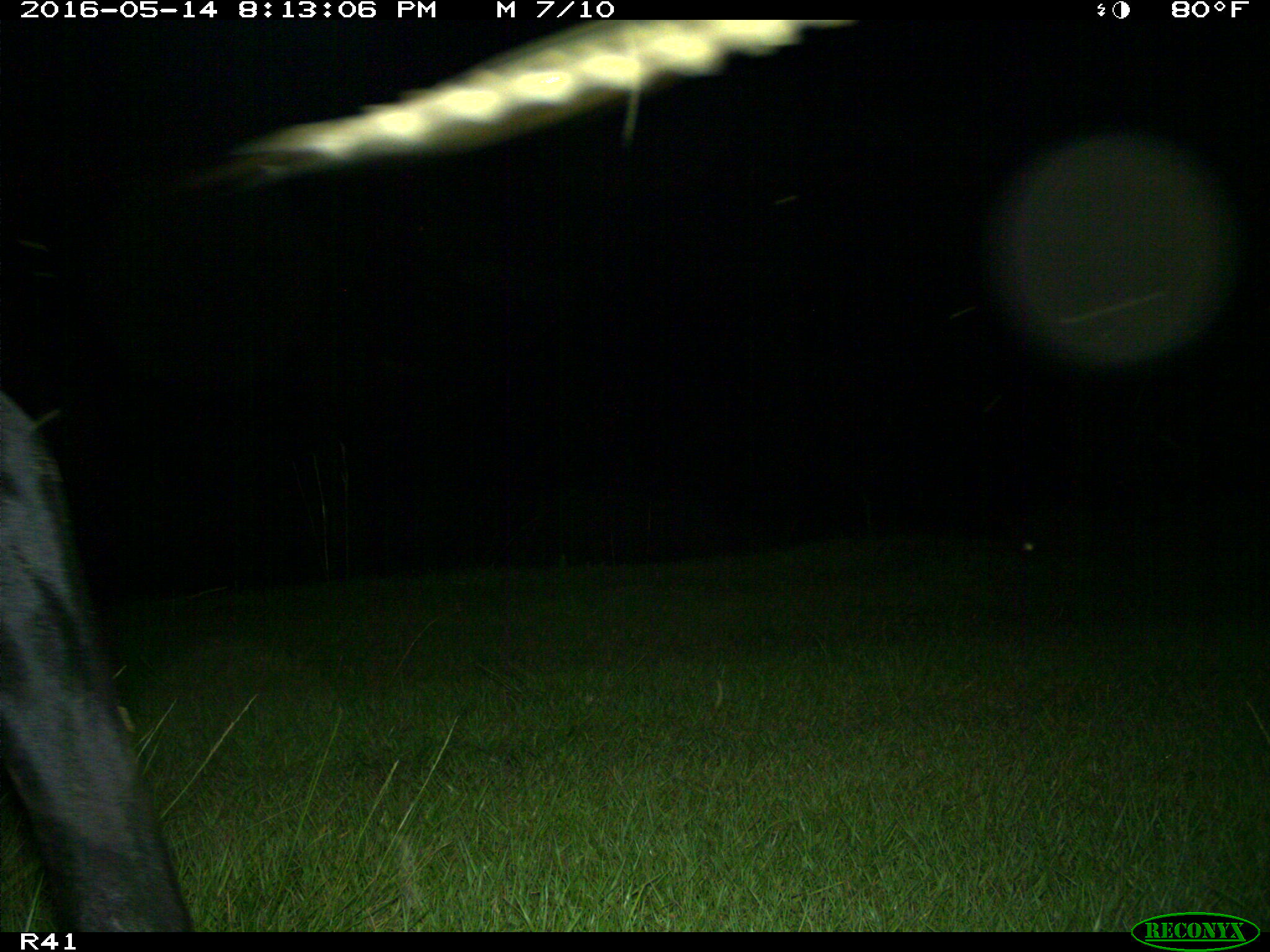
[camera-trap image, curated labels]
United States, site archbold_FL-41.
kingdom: Animalia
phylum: Chordata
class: Mammalia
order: Artiodactyla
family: Bovidae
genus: Bos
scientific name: Bos taurus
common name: domestic cow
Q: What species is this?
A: Bos taurus (domestic cow).